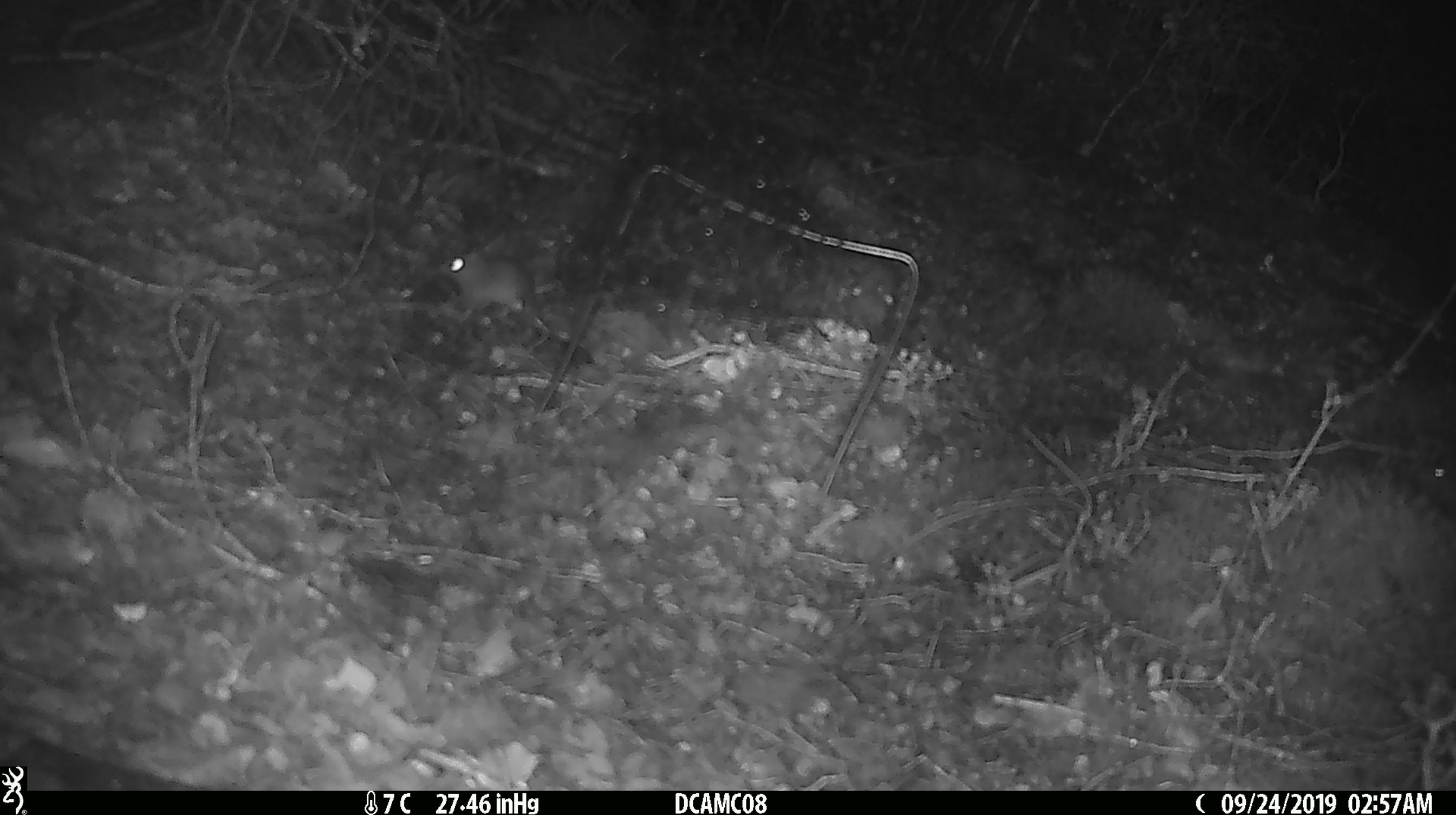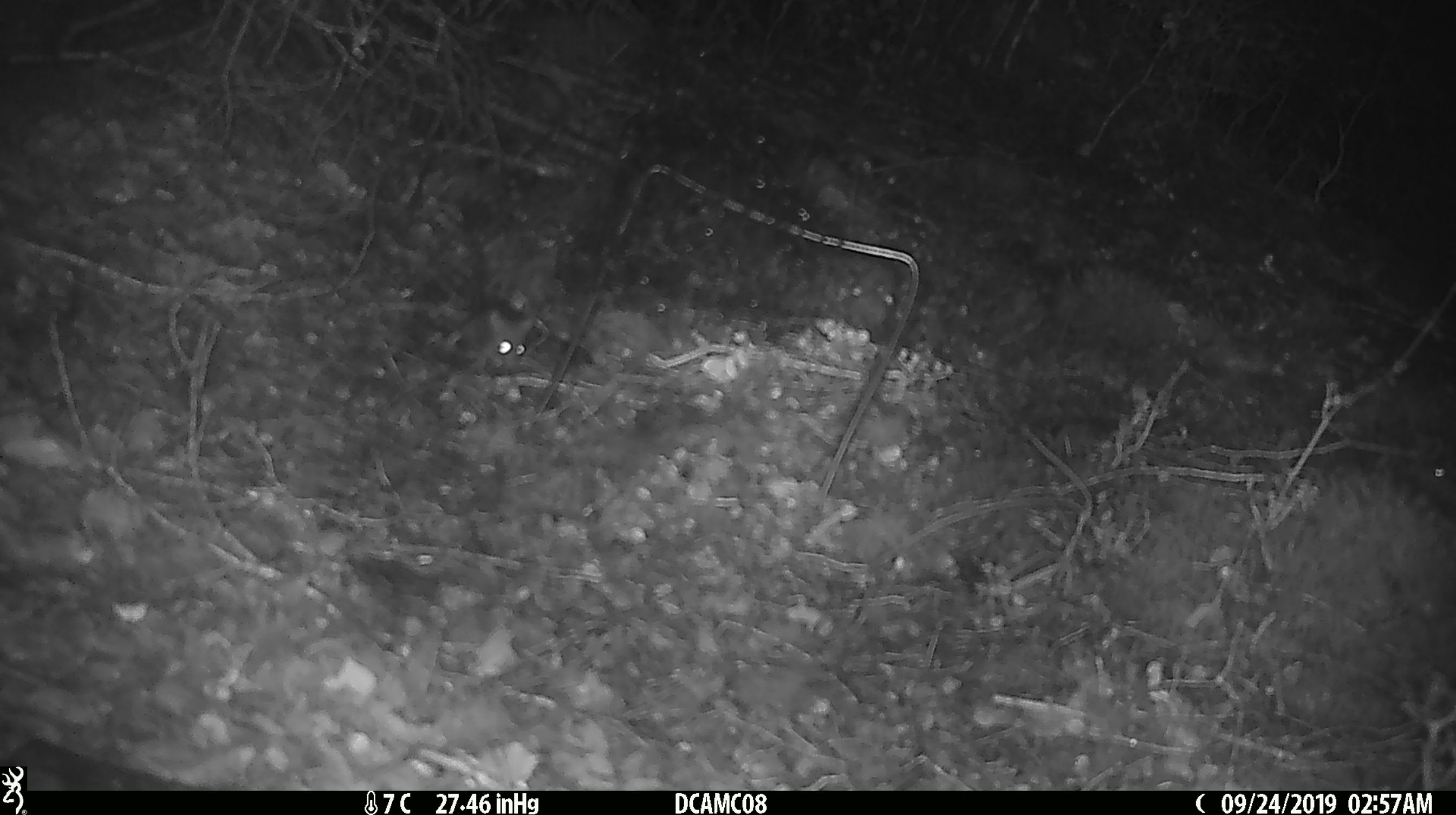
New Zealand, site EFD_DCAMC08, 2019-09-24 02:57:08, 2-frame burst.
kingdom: Animalia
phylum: Chordata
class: Mammalia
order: Rodentia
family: Muridae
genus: Mus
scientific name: Mus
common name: mouse